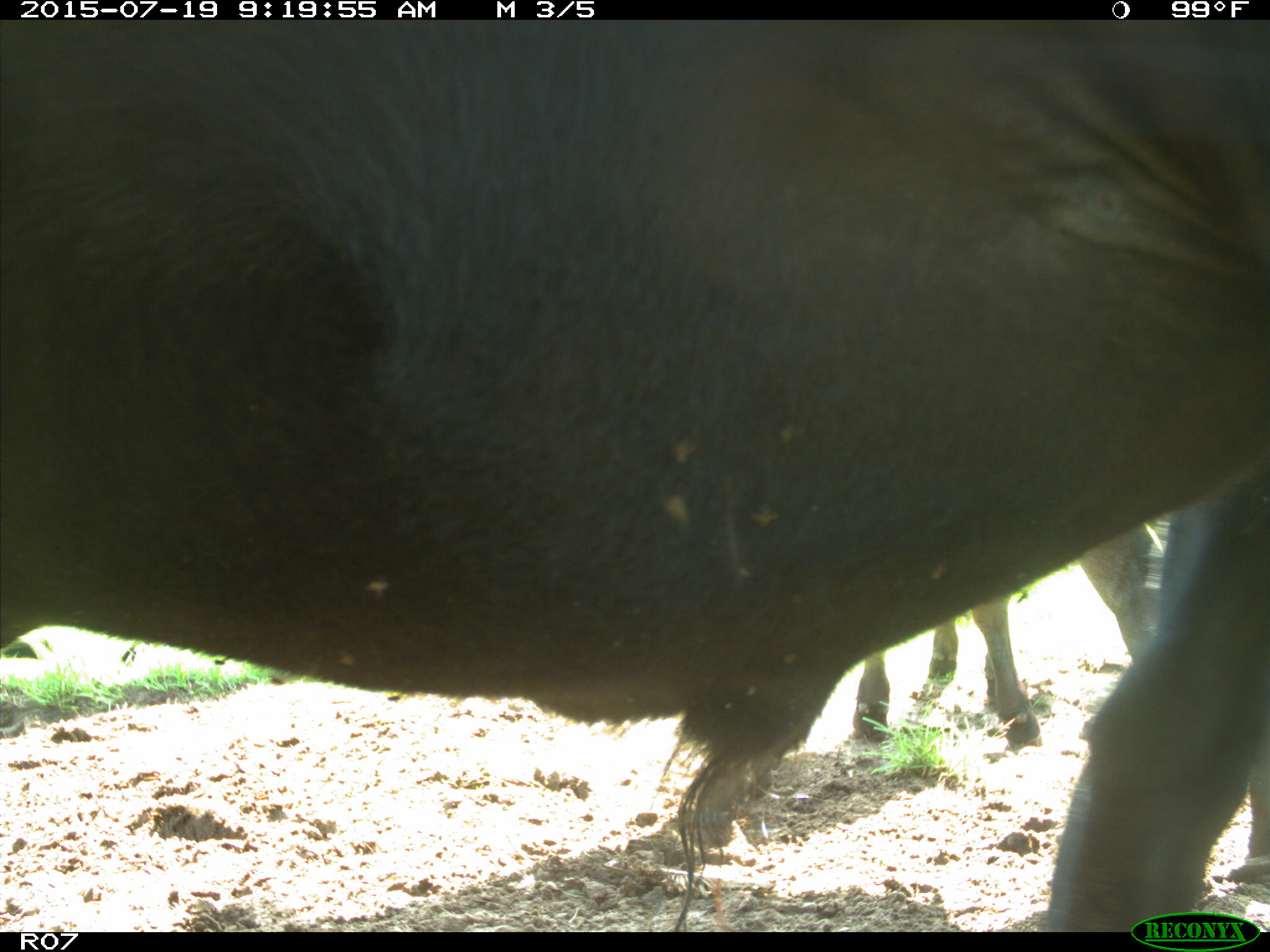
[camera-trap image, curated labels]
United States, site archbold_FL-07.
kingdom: Animalia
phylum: Chordata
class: Mammalia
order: Artiodactyla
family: Bovidae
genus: Bos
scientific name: Bos taurus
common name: domestic cow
Bos taurus (domestic cow).